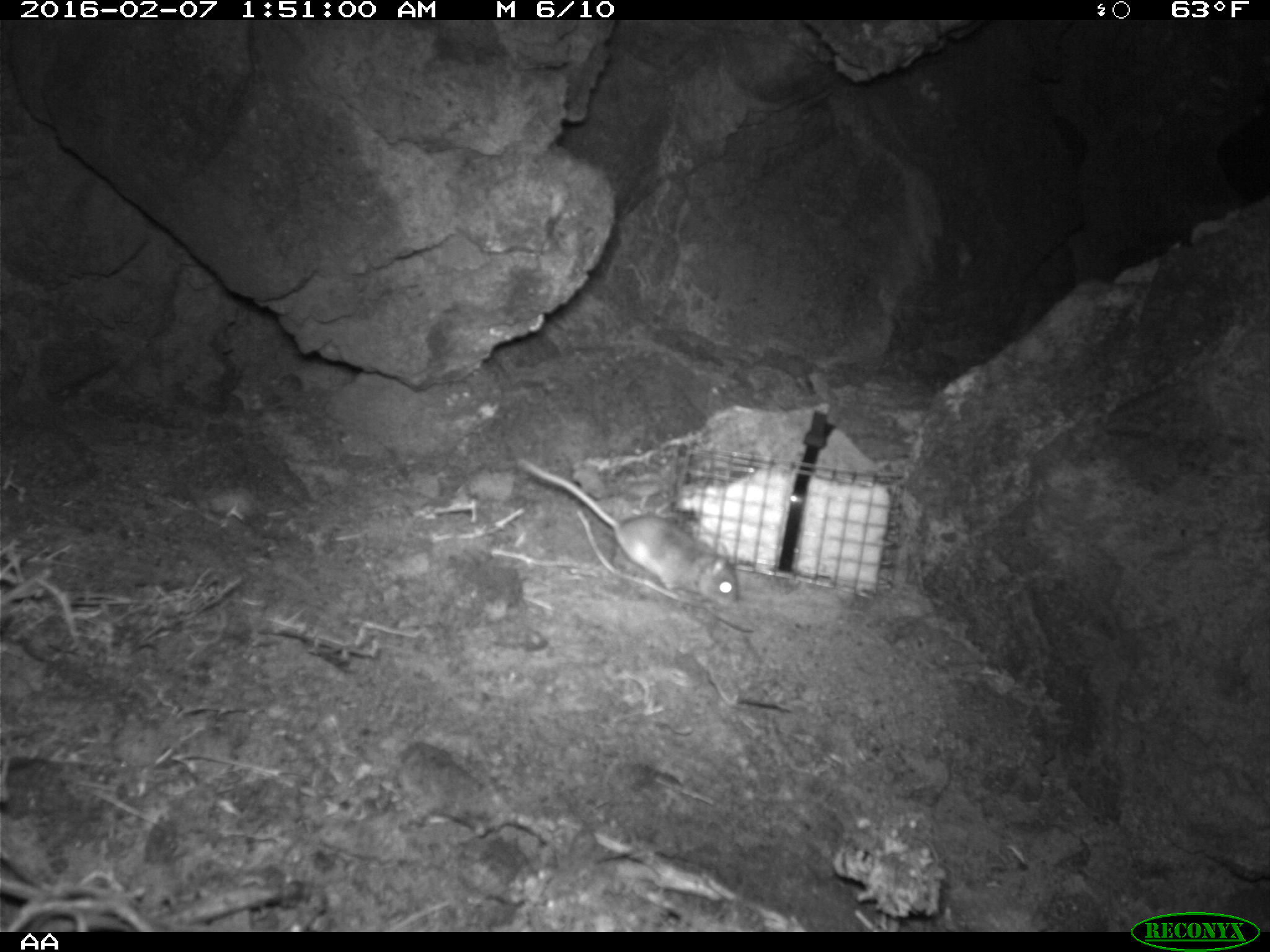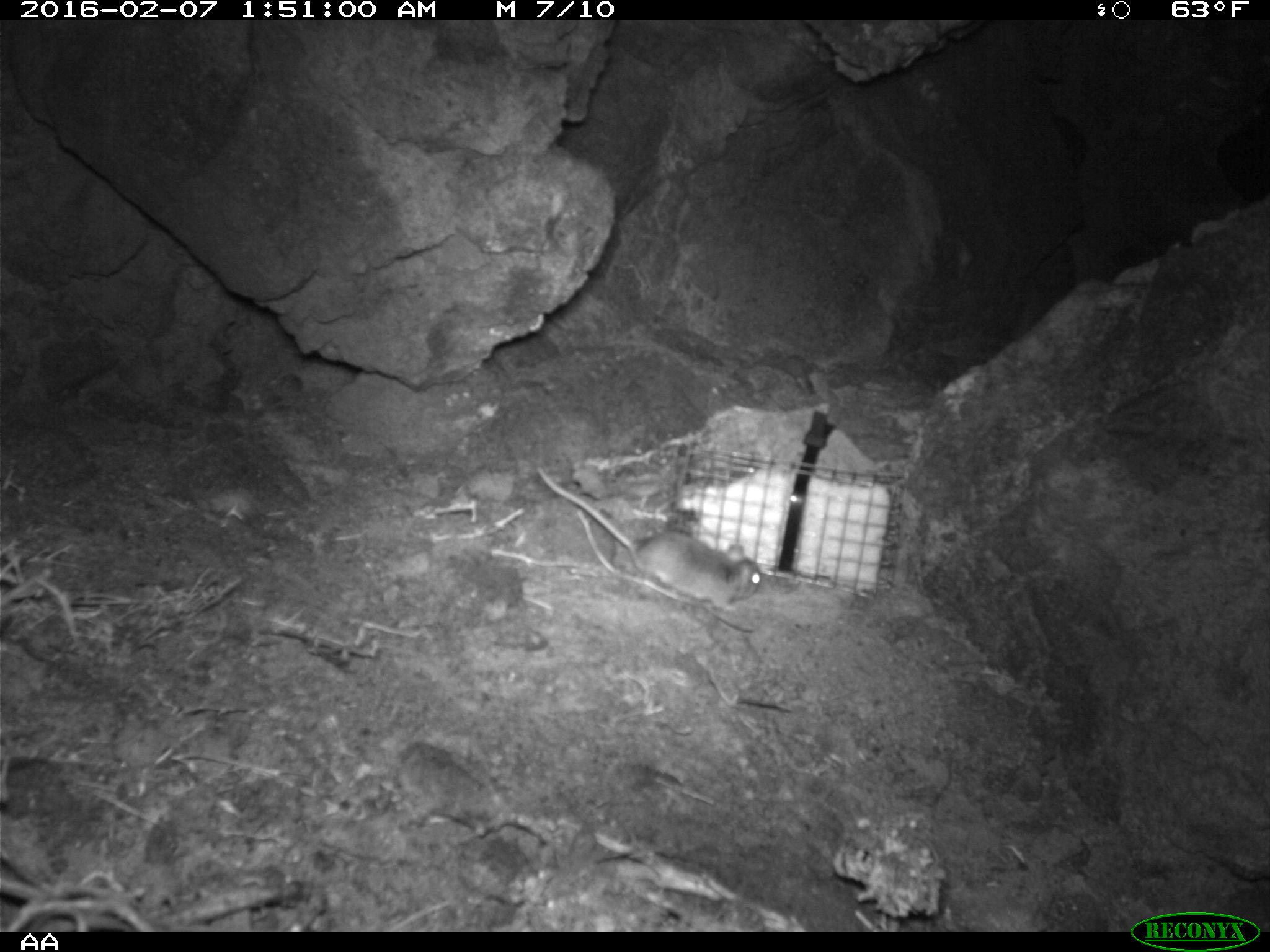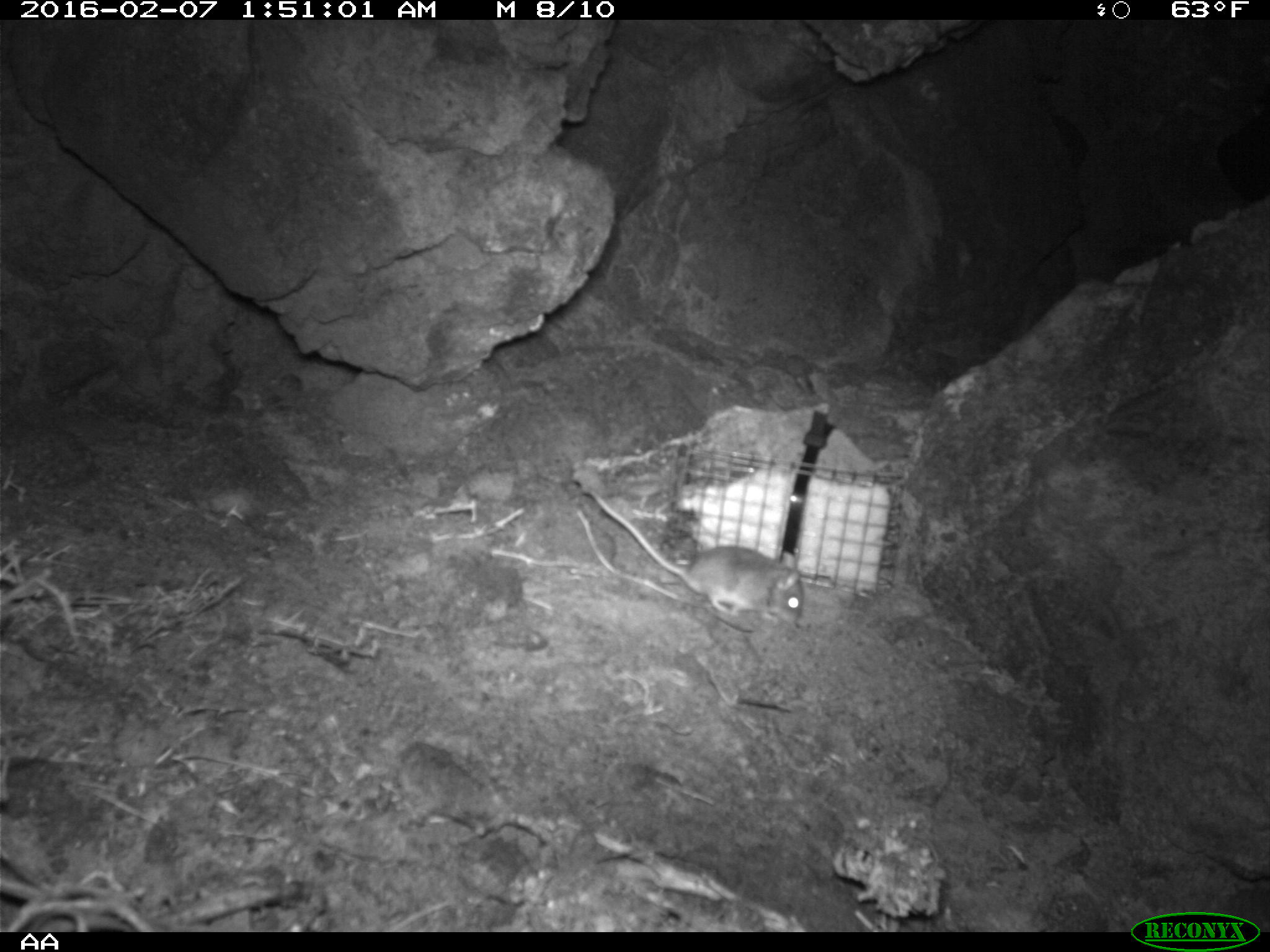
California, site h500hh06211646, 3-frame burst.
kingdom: Animalia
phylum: Chordata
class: Mammalia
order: Rodentia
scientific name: Rodentia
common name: rodent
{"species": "rodent (Rodentia)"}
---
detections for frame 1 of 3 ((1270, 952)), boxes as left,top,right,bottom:
rodent: 516,456,742,610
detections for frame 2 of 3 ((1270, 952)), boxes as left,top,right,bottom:
rodent: 536,465,762,611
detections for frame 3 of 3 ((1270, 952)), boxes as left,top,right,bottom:
rodent: 586,488,805,635